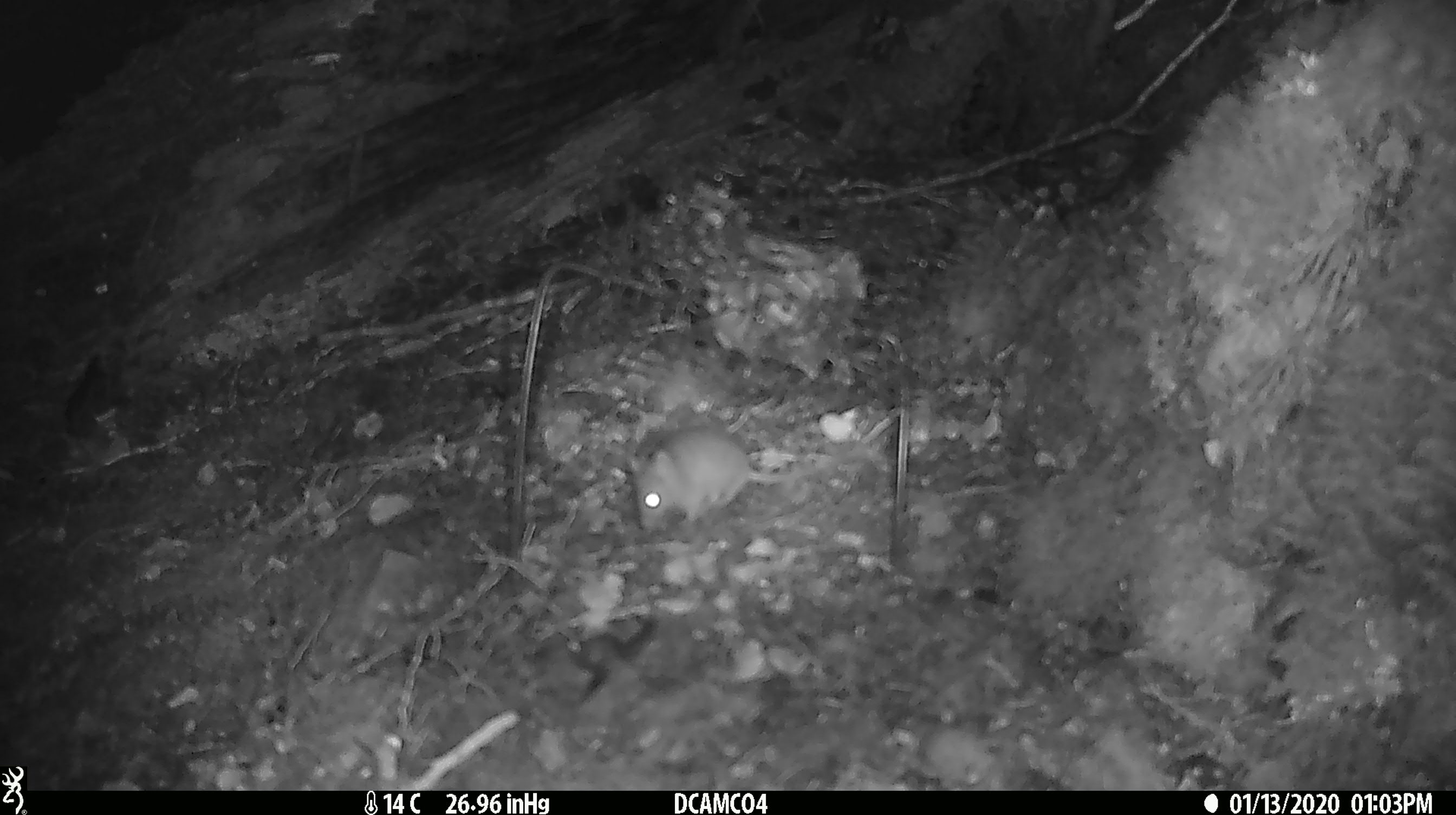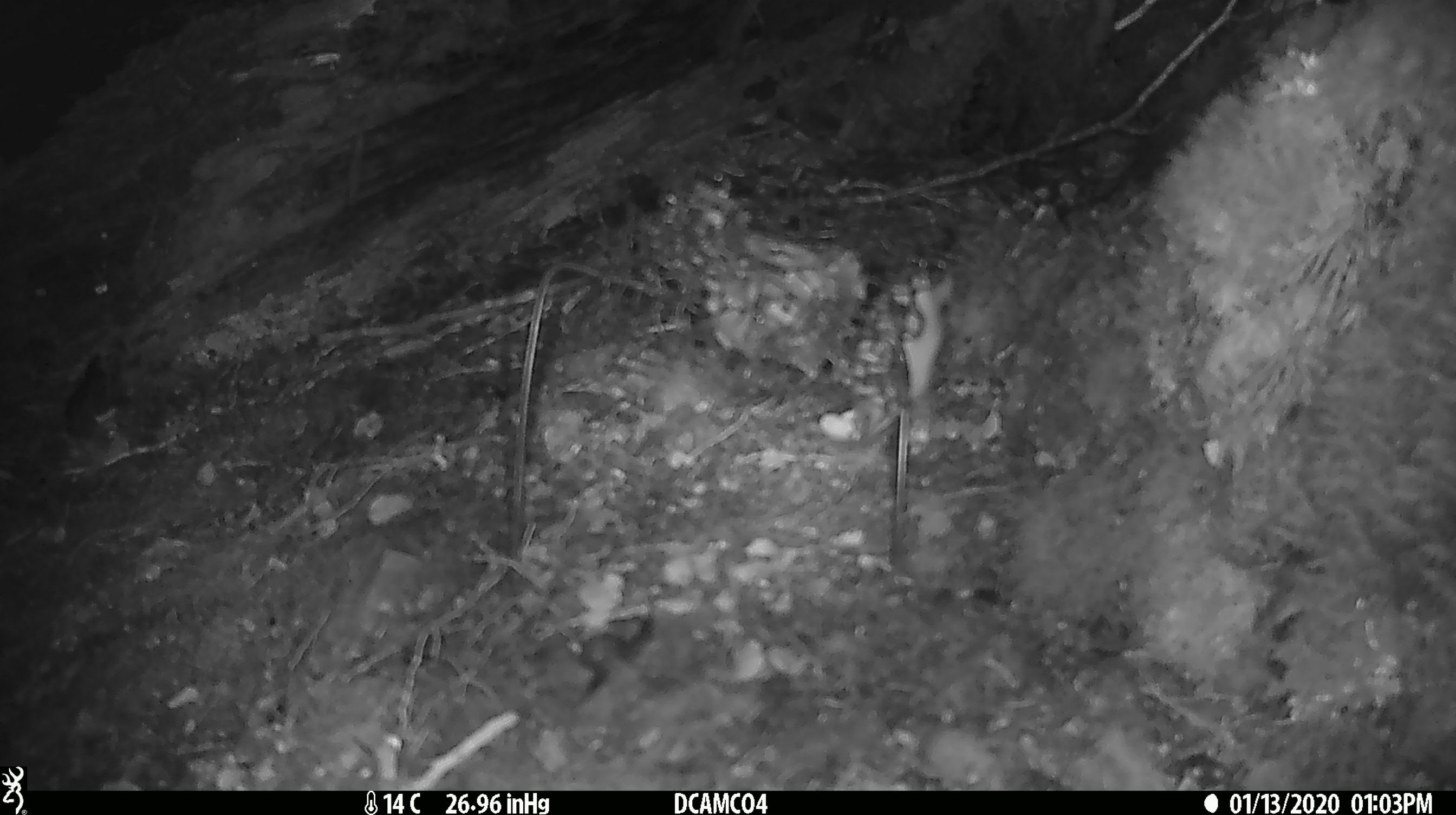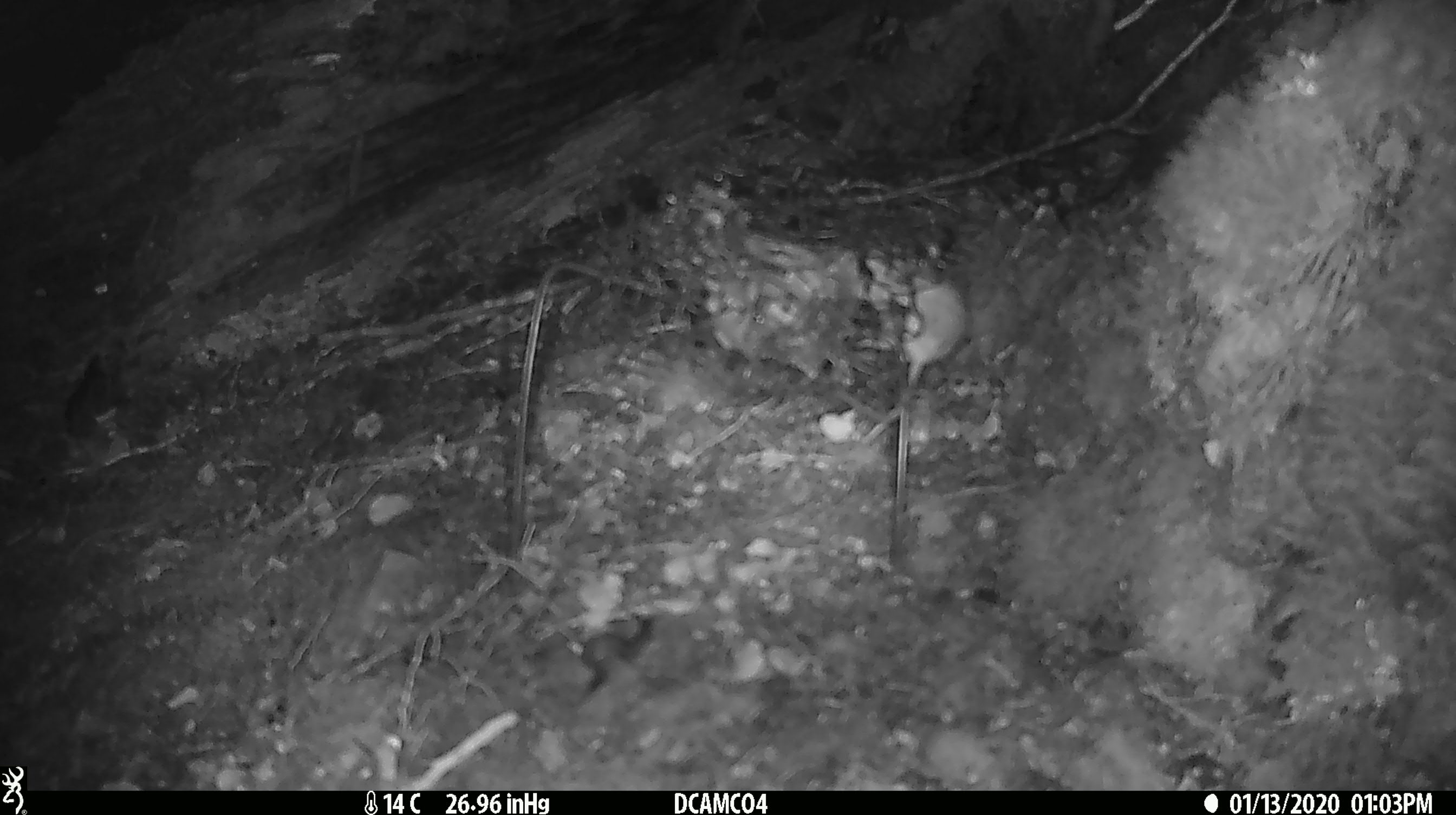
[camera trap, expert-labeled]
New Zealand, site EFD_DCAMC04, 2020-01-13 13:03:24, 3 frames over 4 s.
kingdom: Animalia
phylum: Chordata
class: Mammalia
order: Rodentia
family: Muridae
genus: Mus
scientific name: Mus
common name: mouse